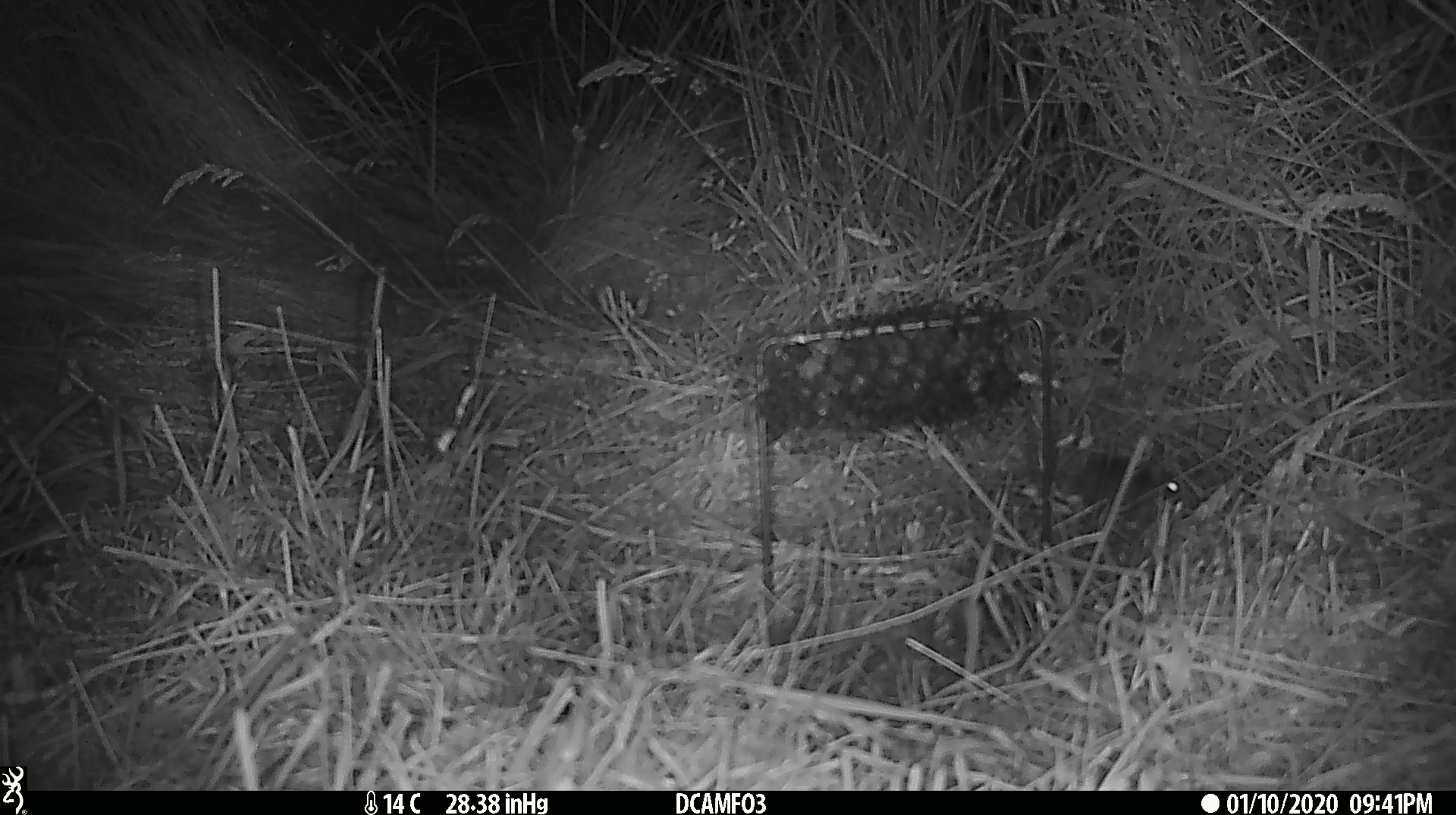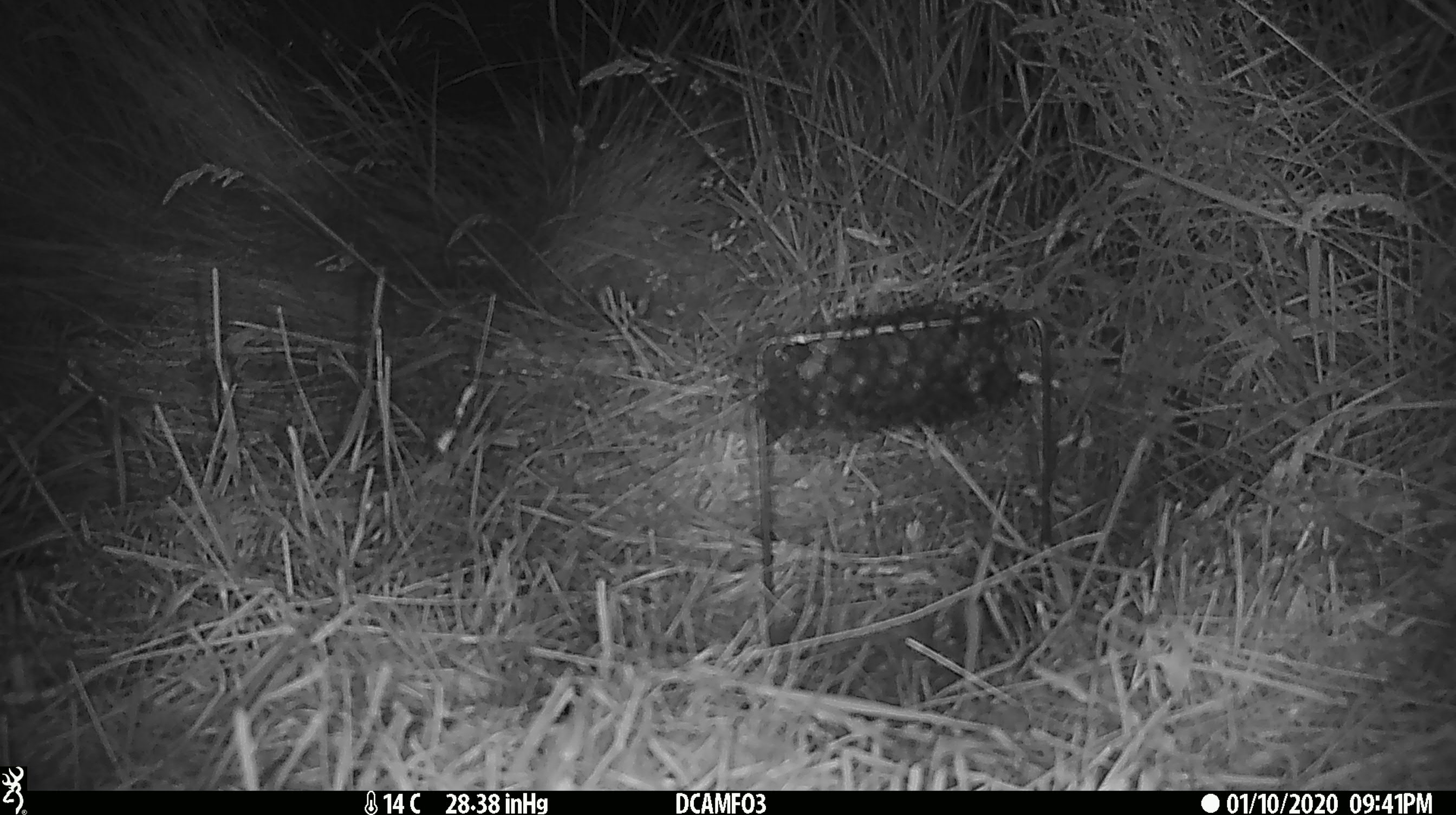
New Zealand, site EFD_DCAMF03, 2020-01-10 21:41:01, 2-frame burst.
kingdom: Animalia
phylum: Chordata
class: Mammalia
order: Rodentia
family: Muridae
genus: Mus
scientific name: Mus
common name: mouse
Mouse (Mus).